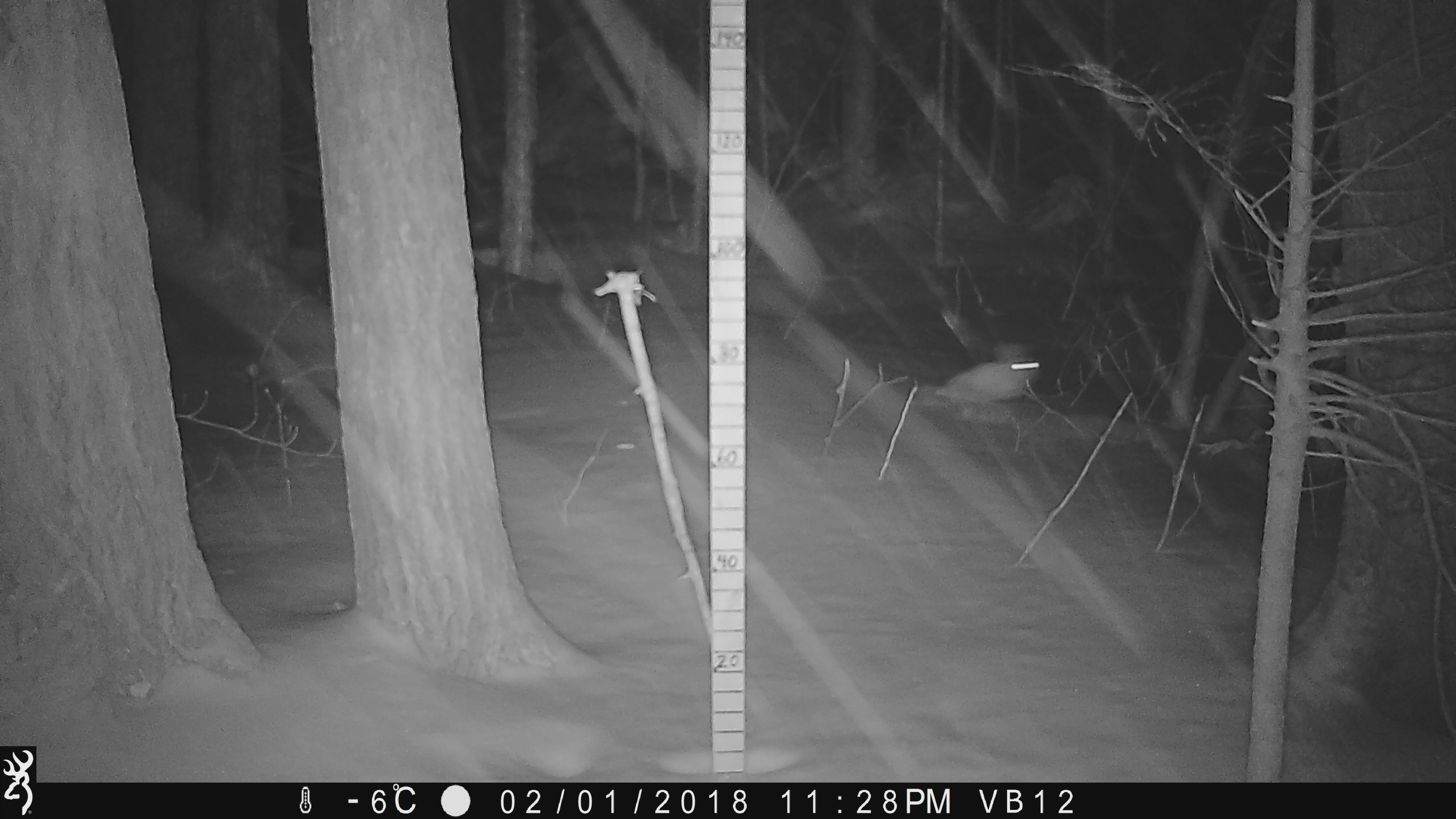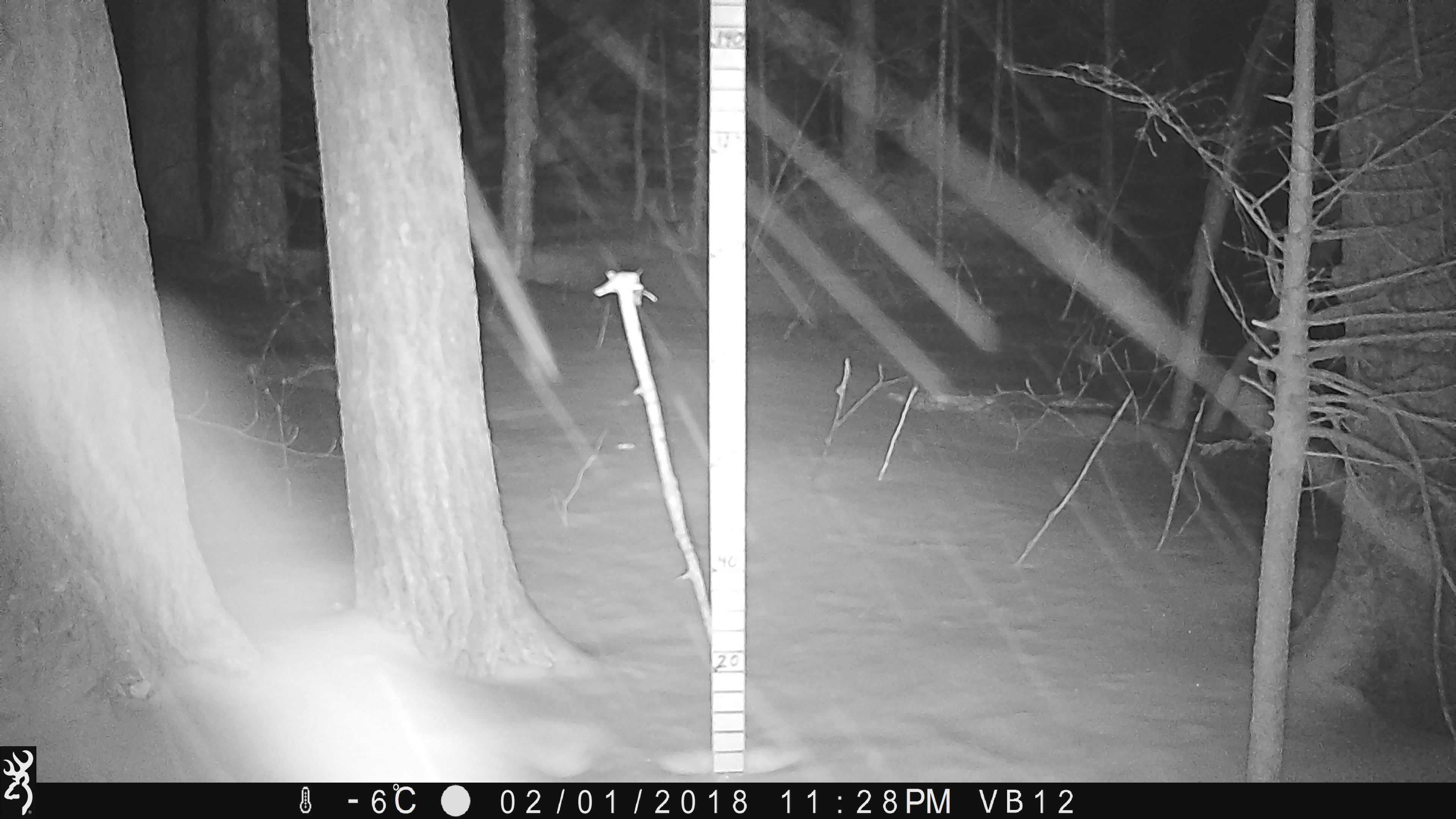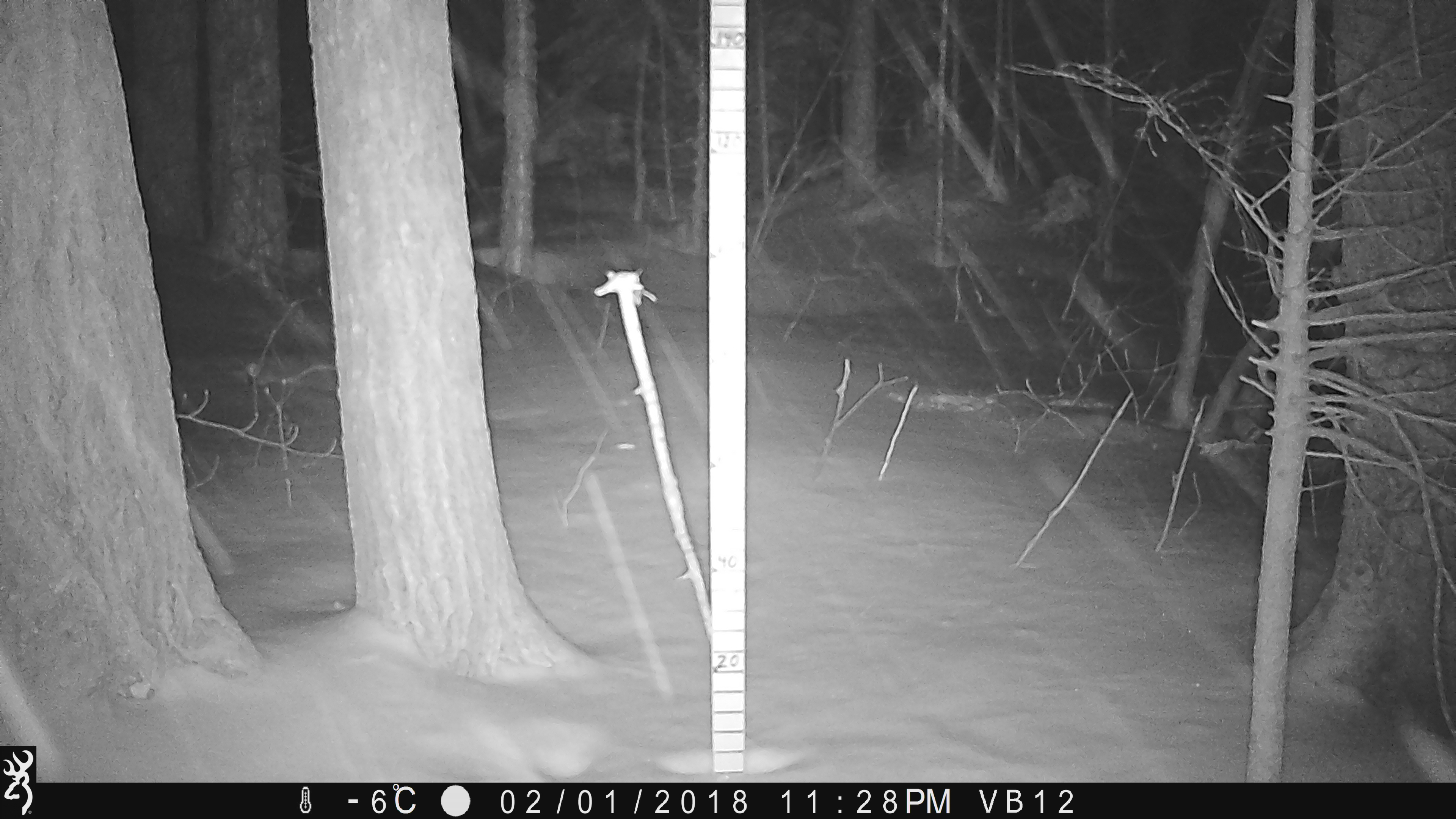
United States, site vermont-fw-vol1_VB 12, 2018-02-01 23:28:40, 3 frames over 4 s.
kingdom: Animalia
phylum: Chordata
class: Mammalia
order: Lagomorpha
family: Leporidae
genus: Lepus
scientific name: Lepus americanus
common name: snowshoe hare